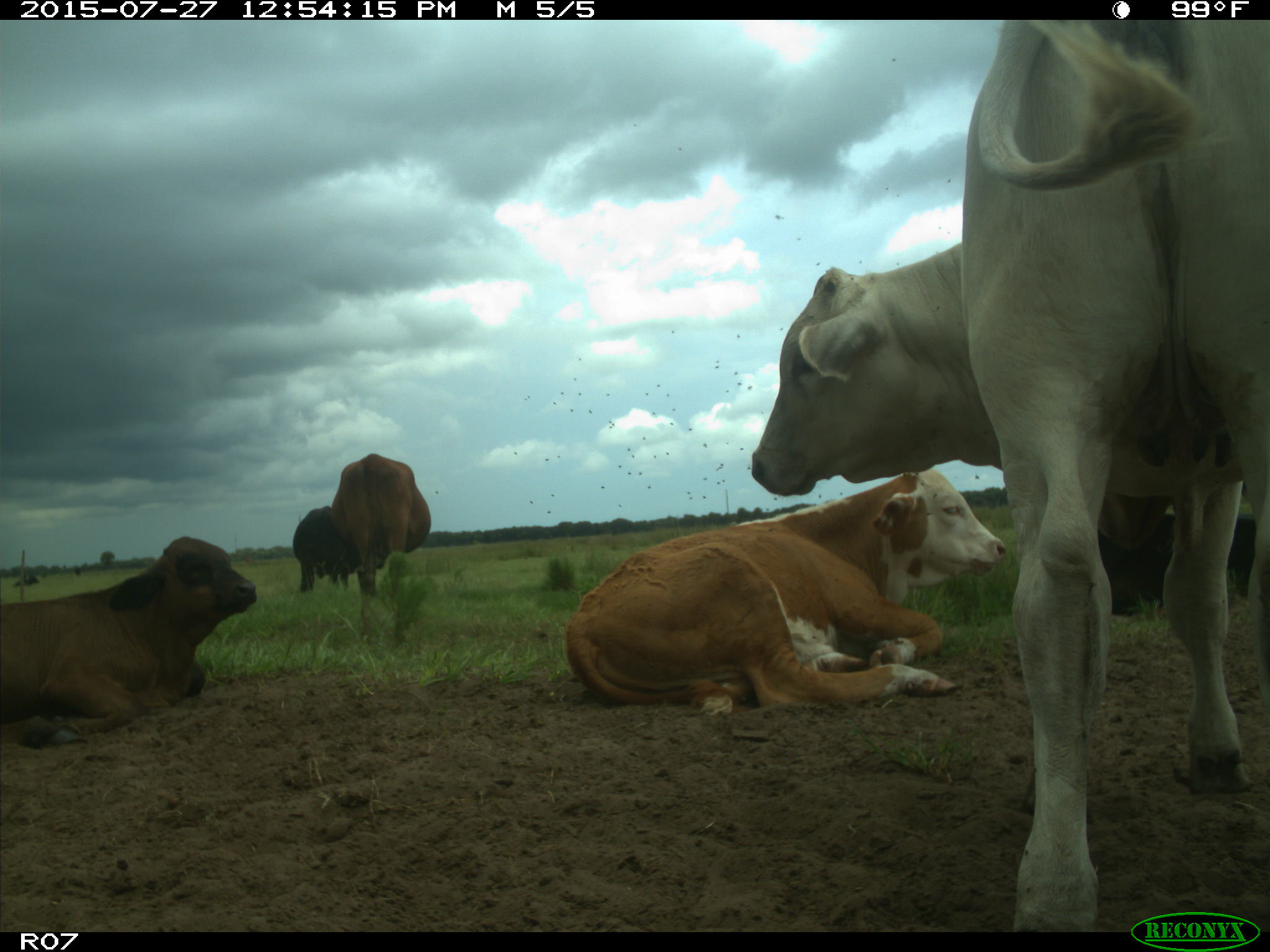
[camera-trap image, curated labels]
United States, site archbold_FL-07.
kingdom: Animalia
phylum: Chordata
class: Mammalia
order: Artiodactyla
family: Bovidae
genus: Bos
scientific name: Bos taurus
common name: domestic cow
Bos taurus (domestic cow).